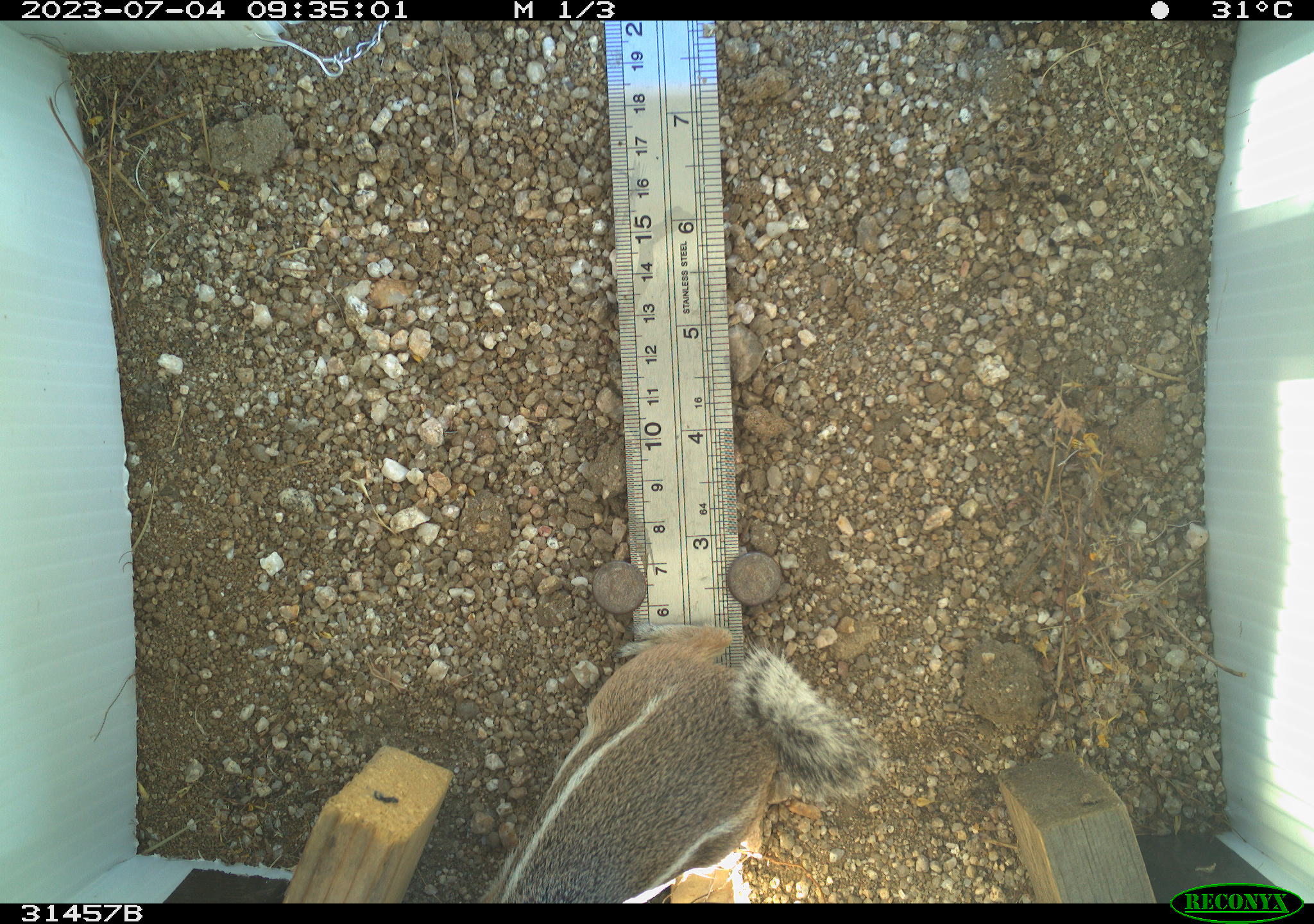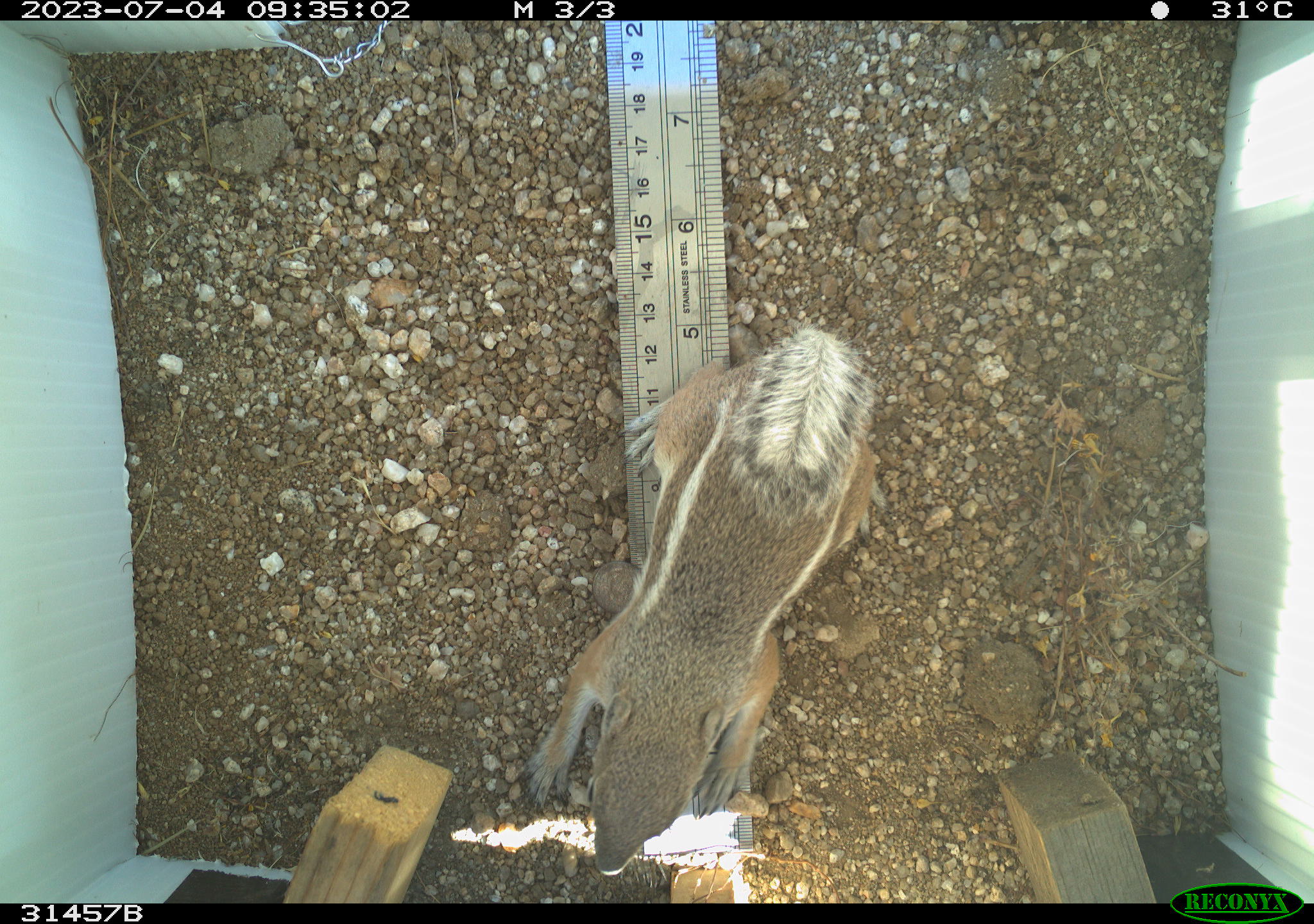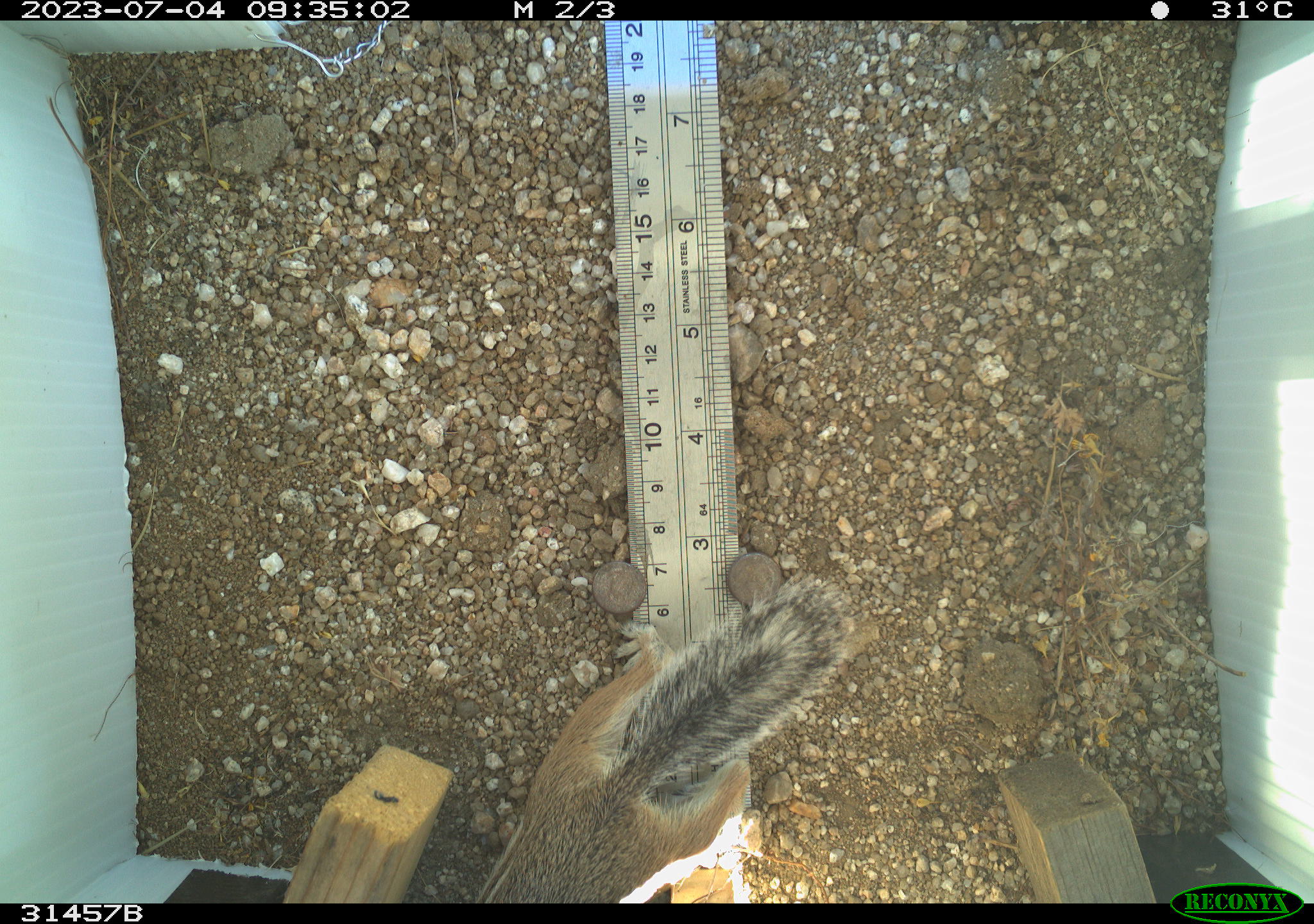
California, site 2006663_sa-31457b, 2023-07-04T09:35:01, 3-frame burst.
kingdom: Animalia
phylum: Chordata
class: Mammalia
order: Rodentia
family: Sciuridae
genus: Ammospermophilus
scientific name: Ammospermophilus leucurus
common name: white-tailed antelope squirrel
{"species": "white-tailed antelope squirrel (Ammospermophilus leucurus)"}